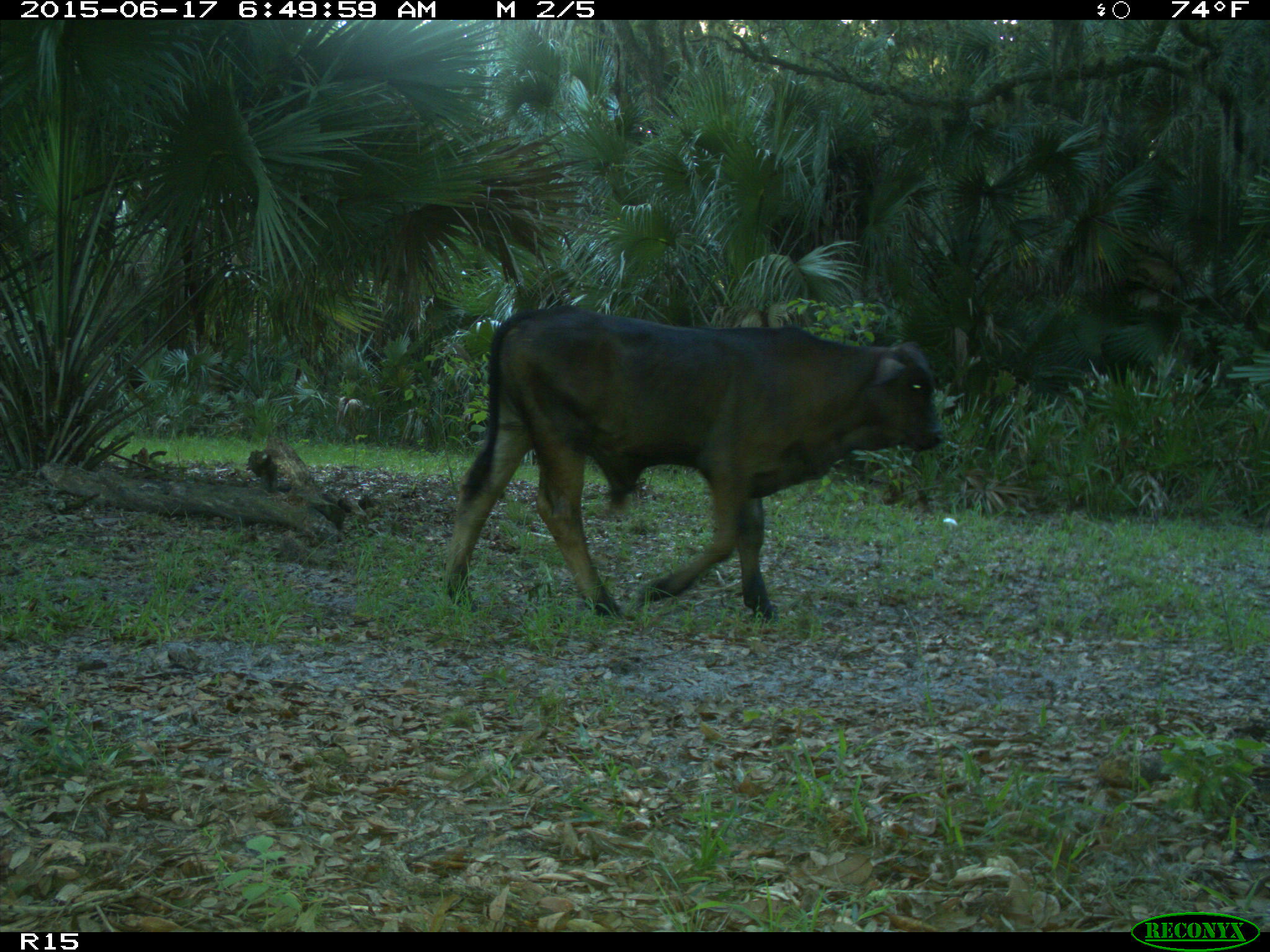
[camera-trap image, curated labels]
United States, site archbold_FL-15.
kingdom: Animalia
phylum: Chordata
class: Mammalia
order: Artiodactyla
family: Bovidae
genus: Bos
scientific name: Bos taurus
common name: domestic cow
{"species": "Bos taurus (domestic cow)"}